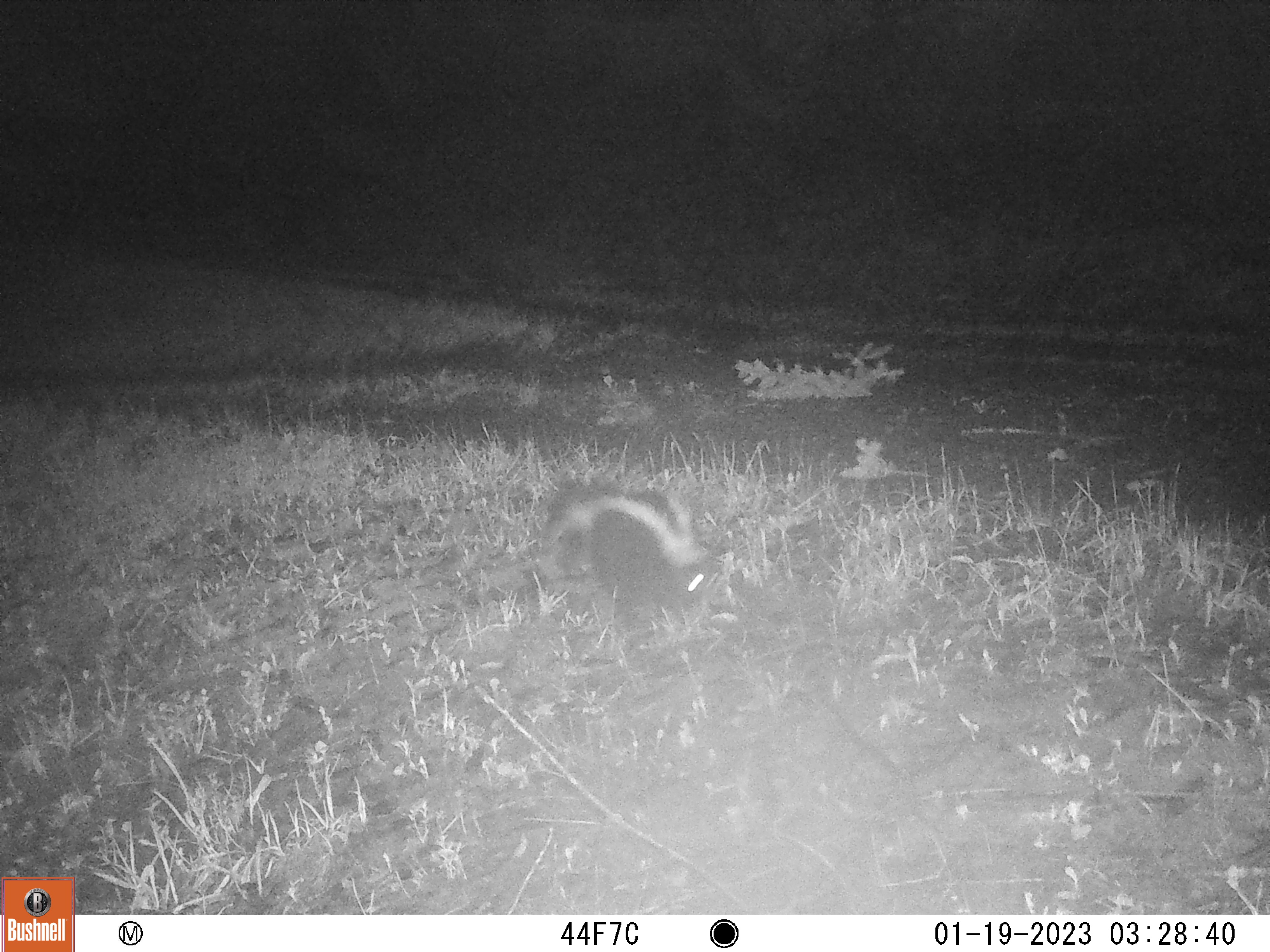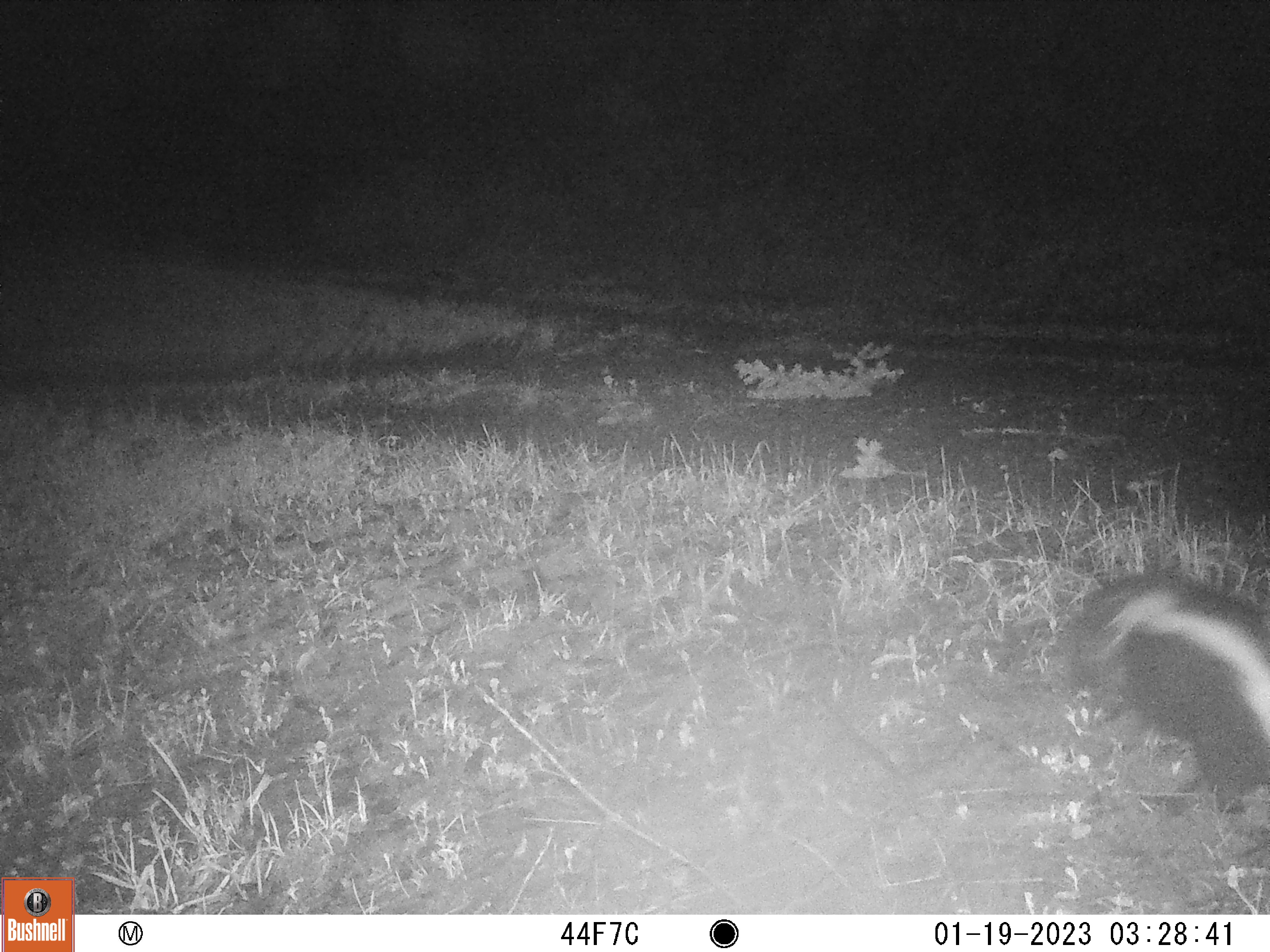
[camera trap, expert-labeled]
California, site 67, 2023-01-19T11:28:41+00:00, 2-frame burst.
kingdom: Animalia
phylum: Chordata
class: Mammalia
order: Carnivora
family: Mephitidae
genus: Mephitis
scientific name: Mephitis mephitis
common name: striped skunk